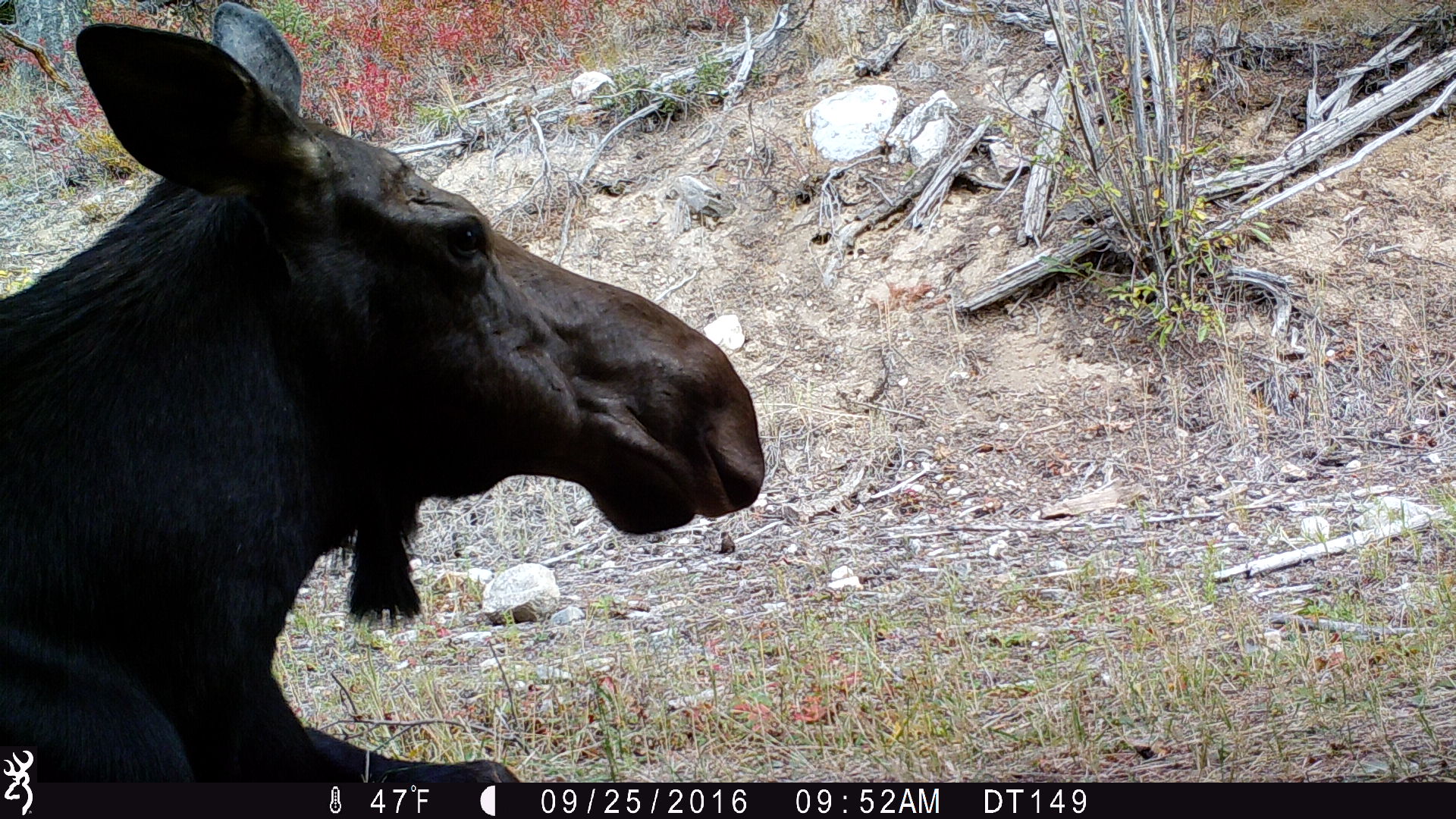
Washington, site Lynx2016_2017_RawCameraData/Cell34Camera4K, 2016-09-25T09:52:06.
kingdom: Animalia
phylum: Chordata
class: Mammalia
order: Artiodactyla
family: Cervidae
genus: Alces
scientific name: Alces alces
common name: moose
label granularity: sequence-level